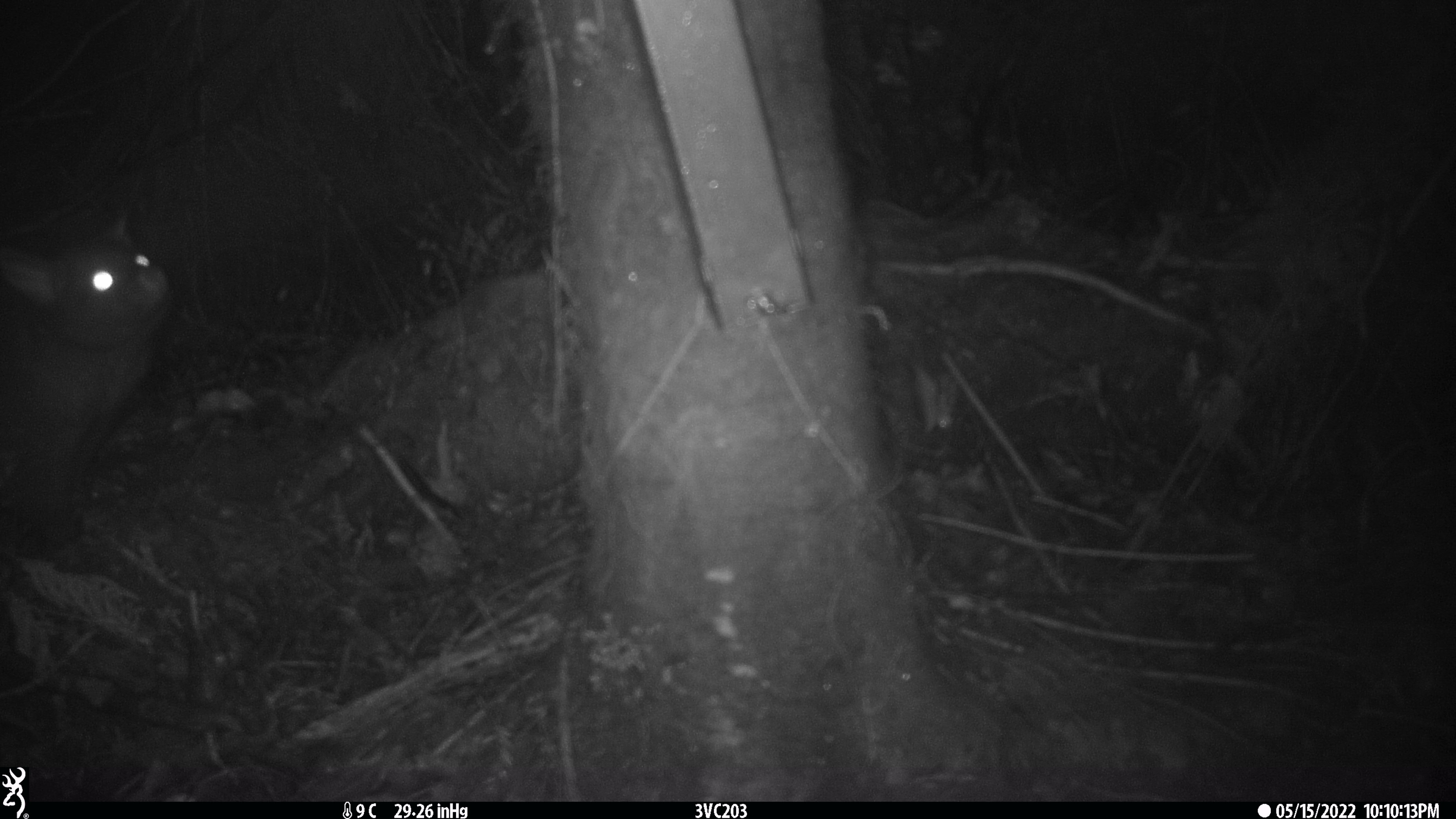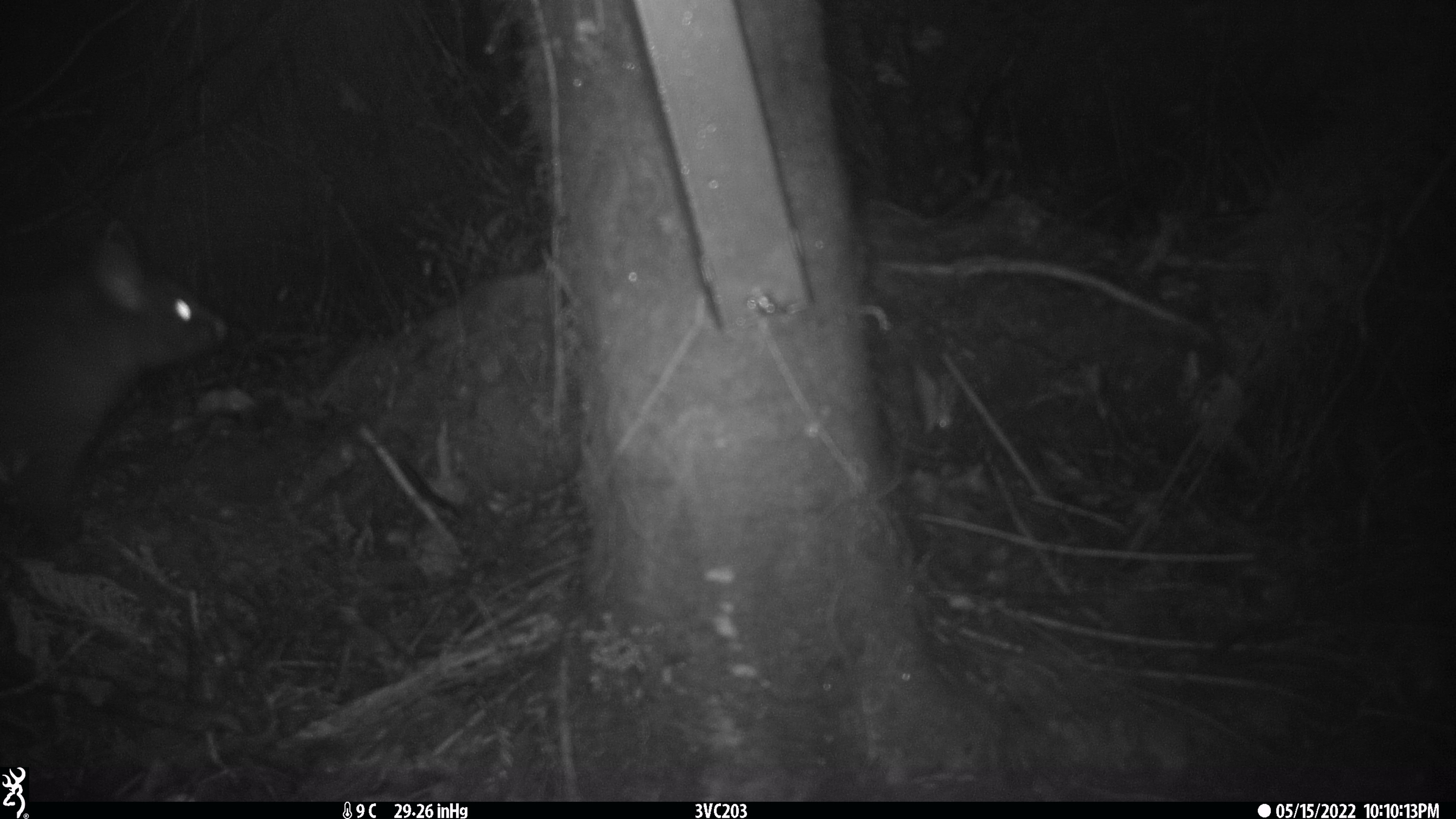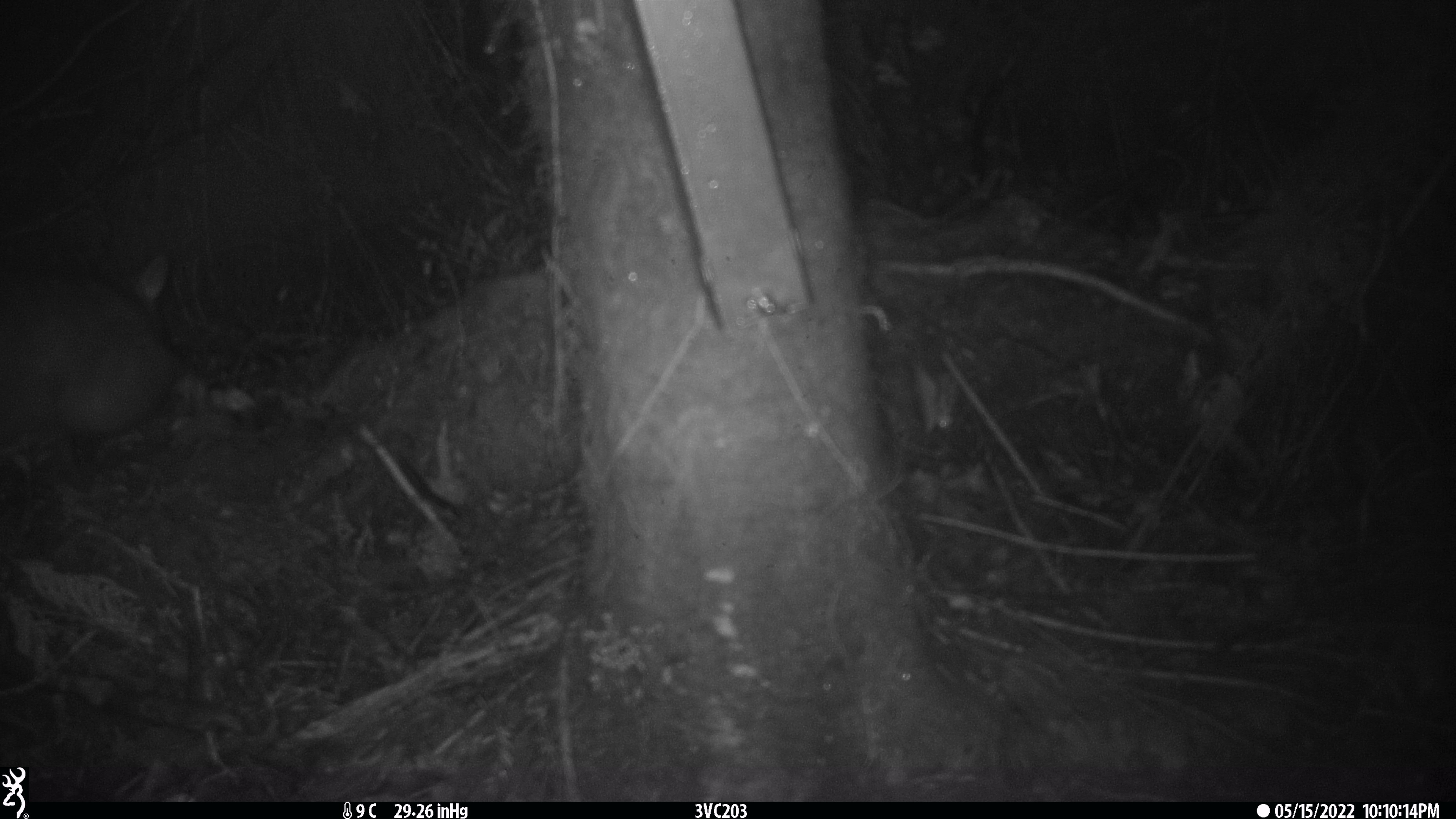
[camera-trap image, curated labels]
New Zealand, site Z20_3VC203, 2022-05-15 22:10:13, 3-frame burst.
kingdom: Animalia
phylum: Chordata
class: Mammalia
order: Diprotodontia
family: Phalangeridae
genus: Trichosurus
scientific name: Trichosurus vulpecula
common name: common brushtail possum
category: possum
Possum (common brushtail possum) (Trichosurus vulpecula).